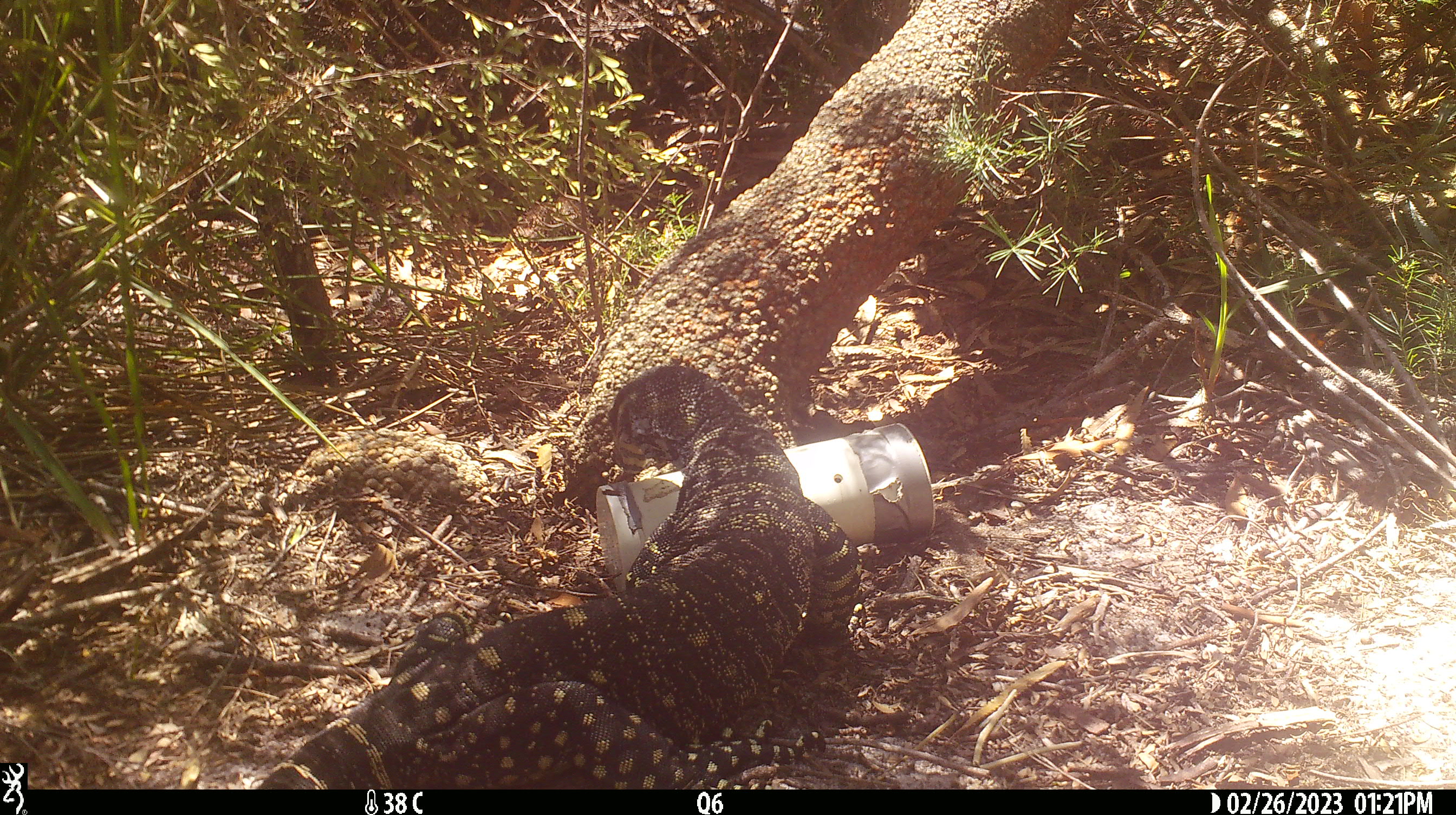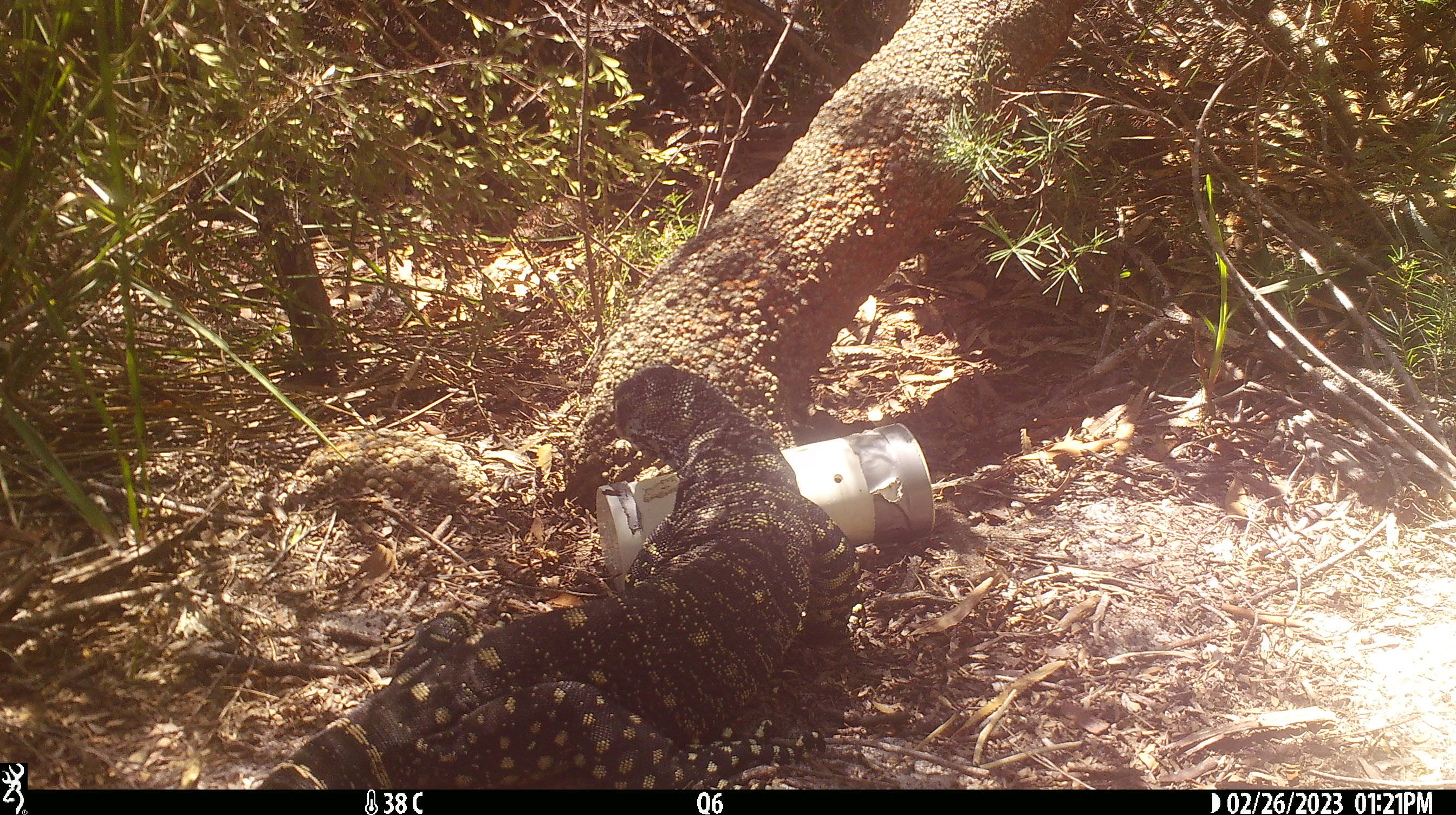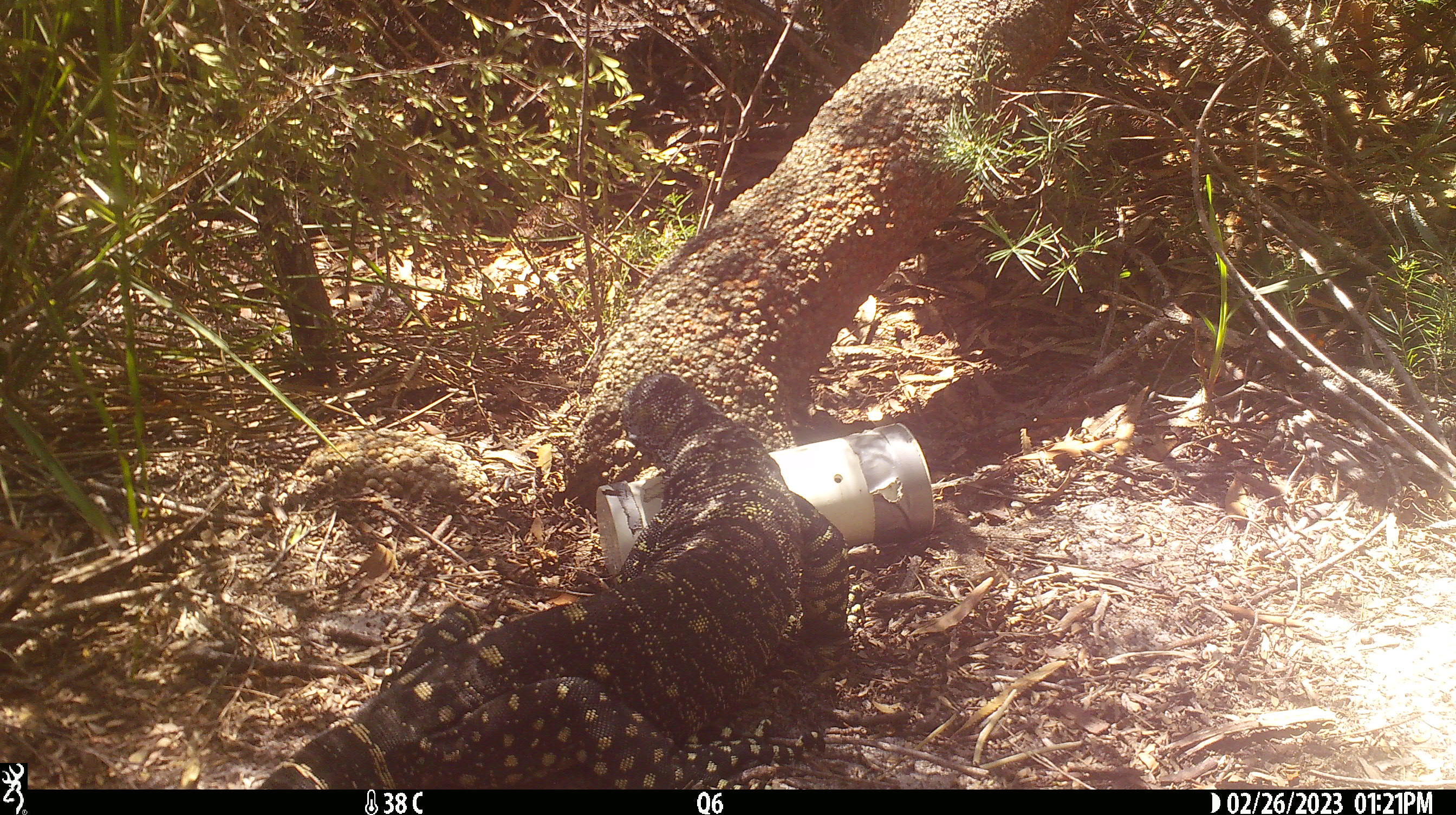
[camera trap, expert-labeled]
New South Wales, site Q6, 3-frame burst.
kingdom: Animalia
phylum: Chordata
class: Reptilia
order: Squamata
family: Varanidae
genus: Varanus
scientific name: Varanus varius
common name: lace monitor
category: goanna